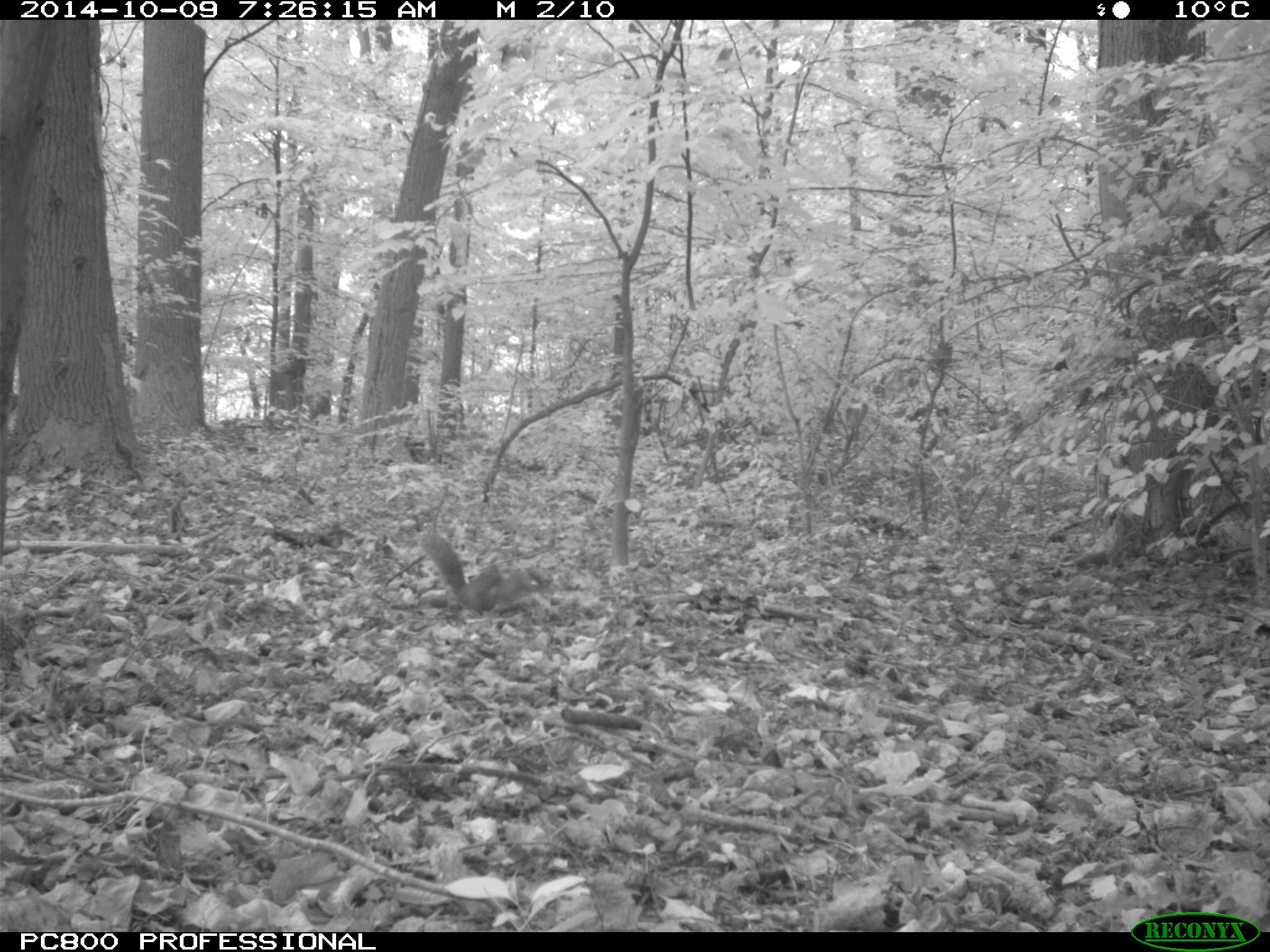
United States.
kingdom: Animalia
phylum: Chordata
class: Mammalia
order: Rodentia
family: Sciuridae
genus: Sciurus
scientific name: Sciurus carolinensis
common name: eastern gray squirrel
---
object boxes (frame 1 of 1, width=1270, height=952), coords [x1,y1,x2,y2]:
Eastern Gray Squirrel: [410,525,553,622]